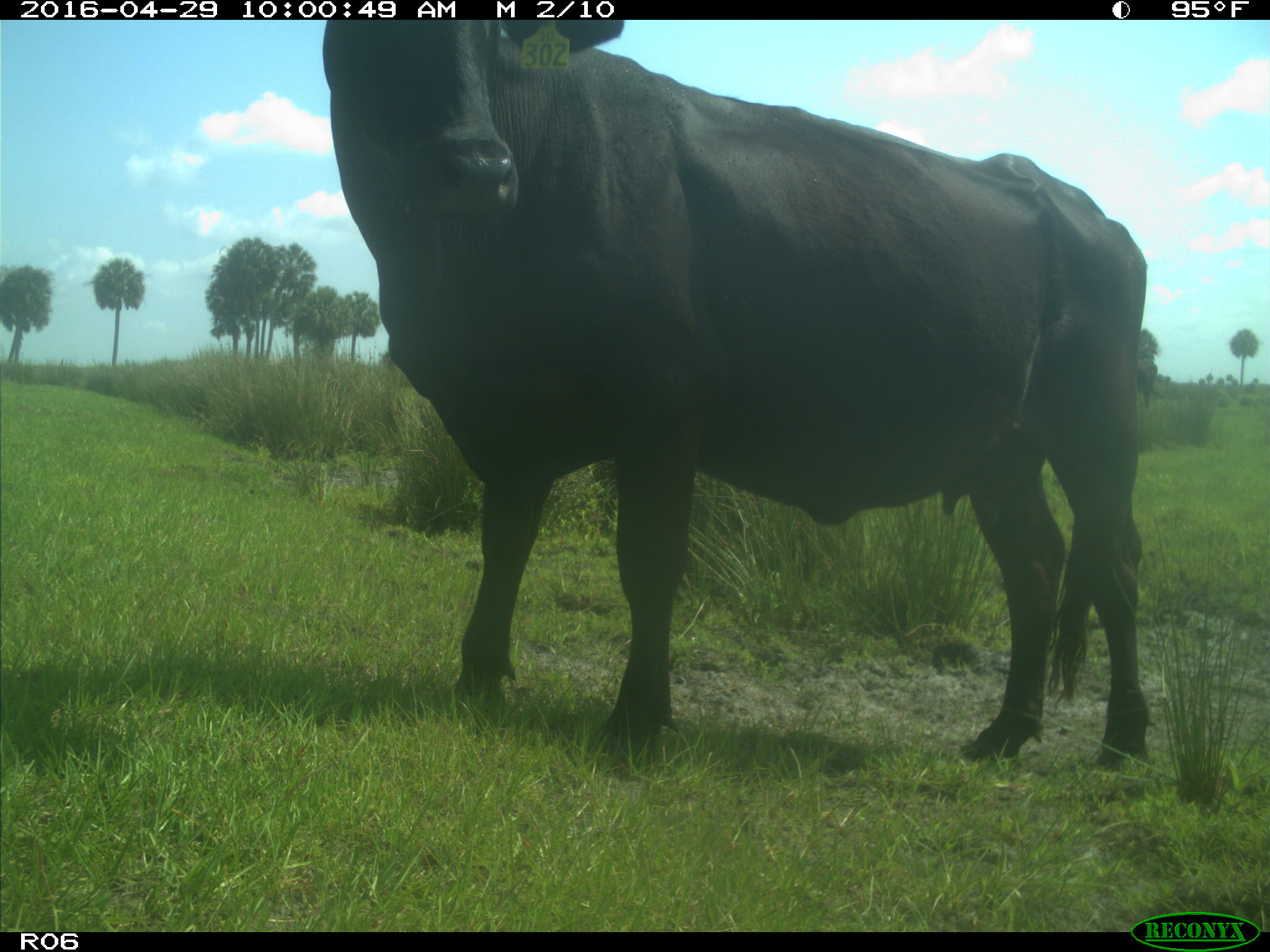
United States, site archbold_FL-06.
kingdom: Animalia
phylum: Chordata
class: Mammalia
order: Artiodactyla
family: Bovidae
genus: Bos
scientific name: Bos taurus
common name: domestic cow